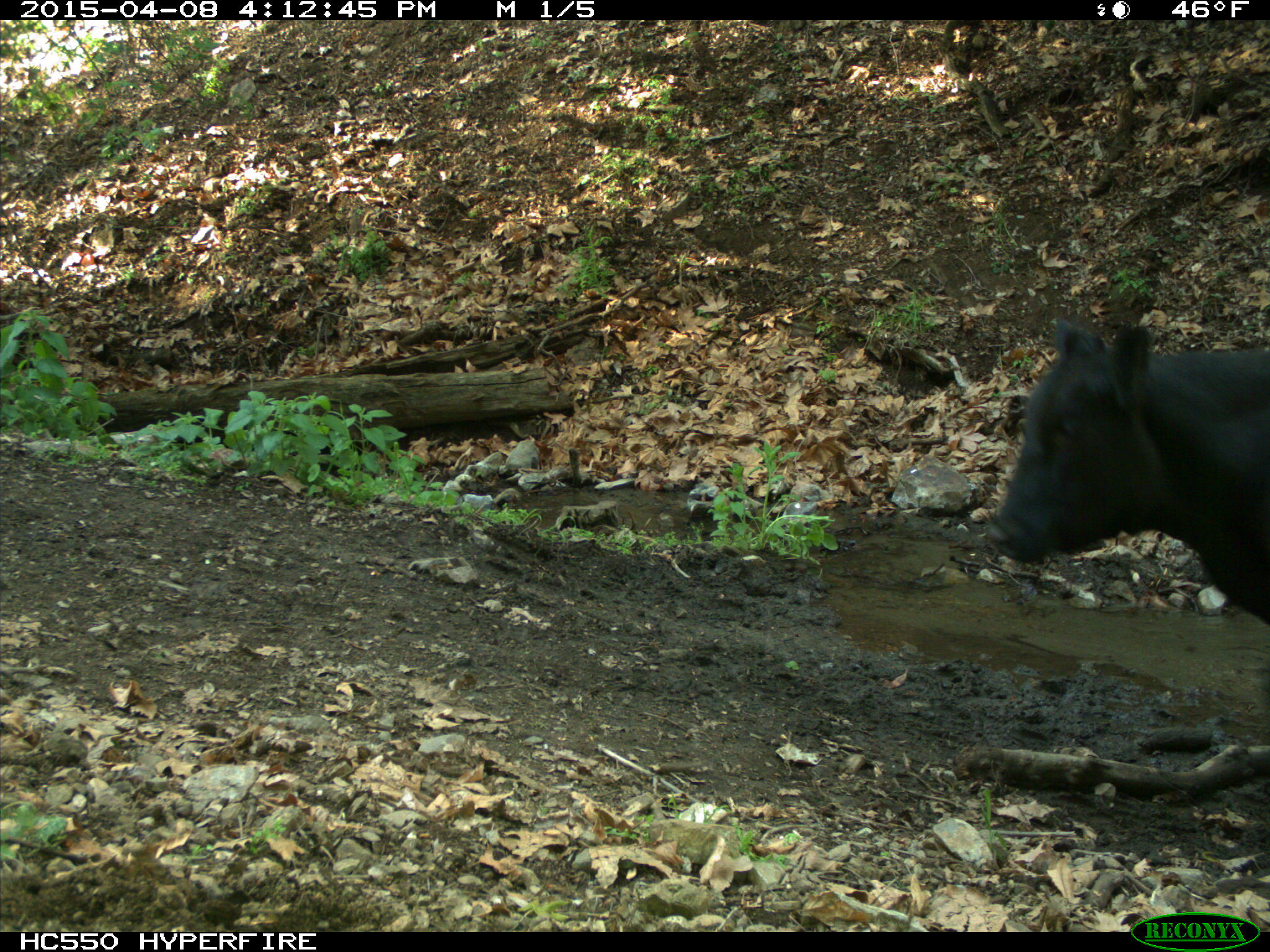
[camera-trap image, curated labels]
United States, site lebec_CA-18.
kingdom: Animalia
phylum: Chordata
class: Mammalia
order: Artiodactyla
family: Bovidae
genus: Bos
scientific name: Bos taurus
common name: domestic cow